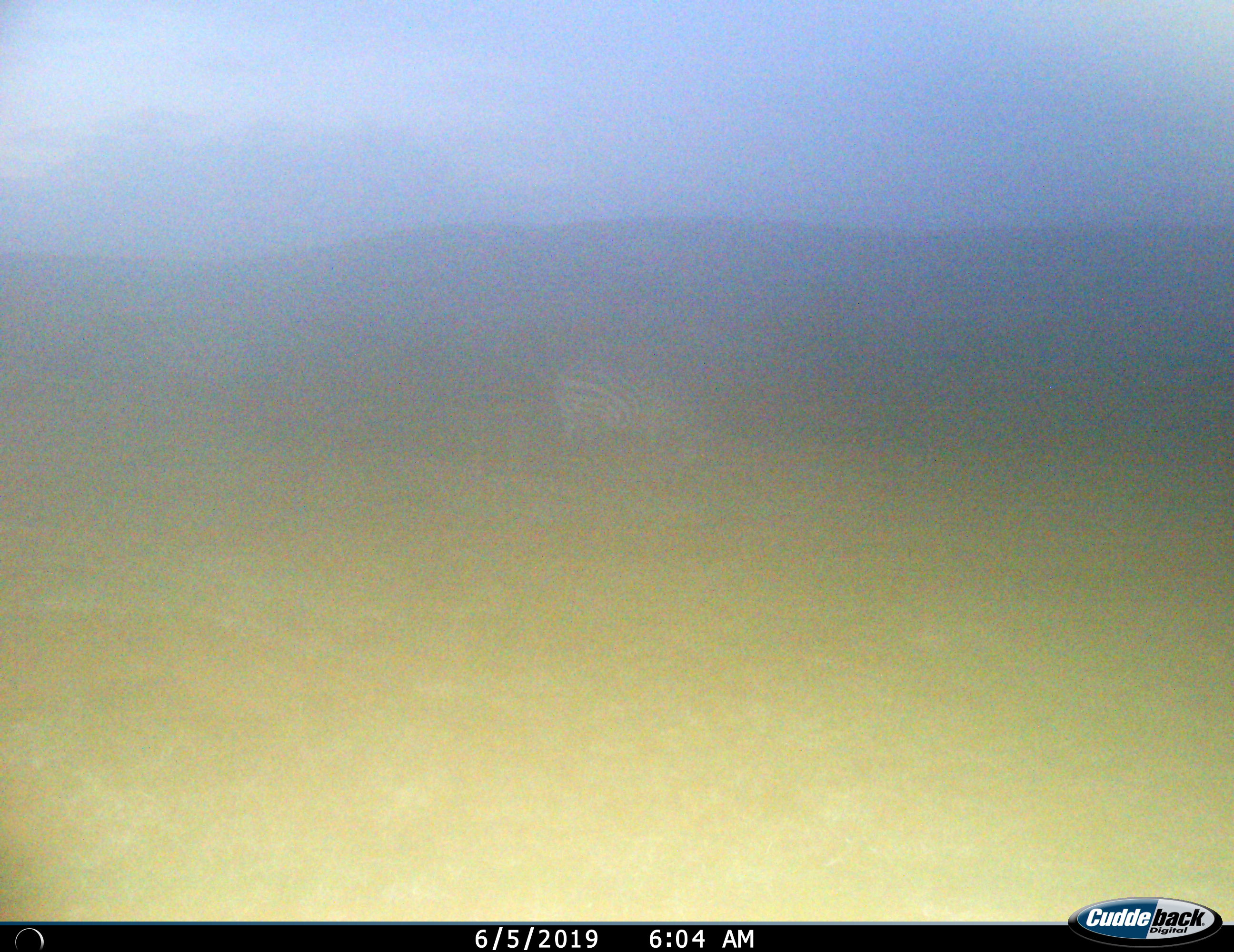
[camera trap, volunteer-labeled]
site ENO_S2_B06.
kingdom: Animalia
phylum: Chordata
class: Mammalia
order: Perissodactyla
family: Equidae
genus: Equus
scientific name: Equus quagga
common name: plains zebra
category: zebraplains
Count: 1.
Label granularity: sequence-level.